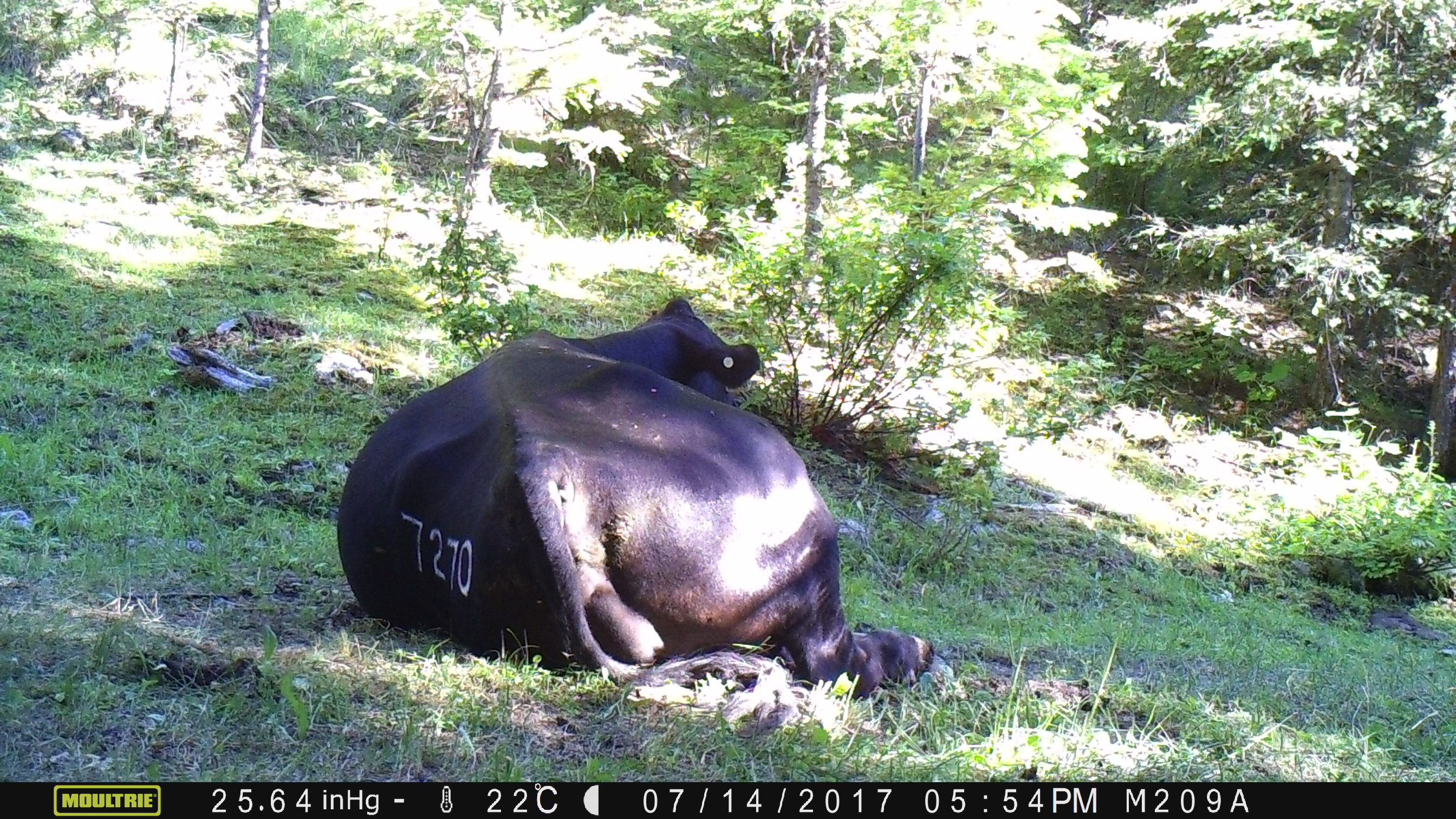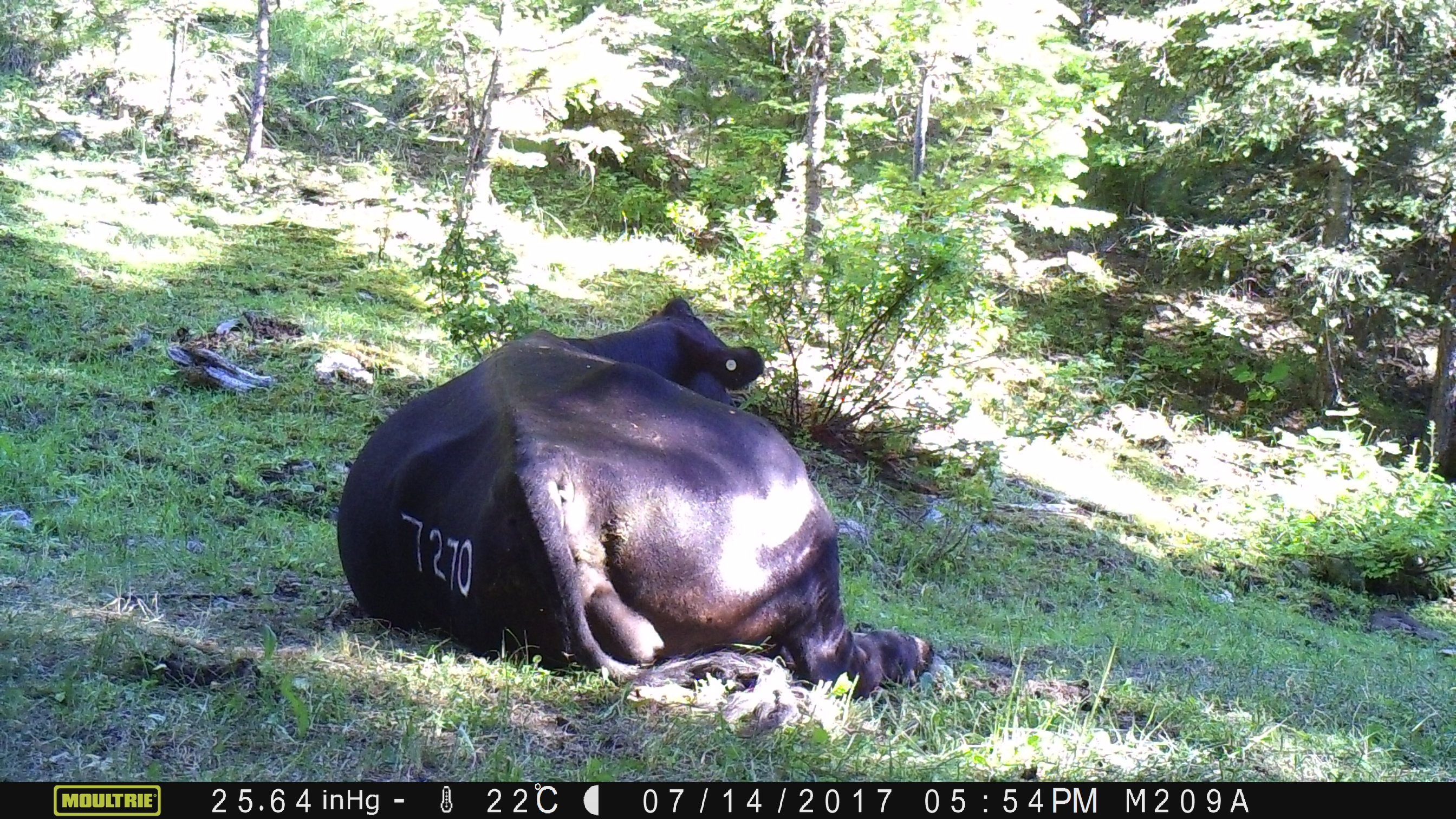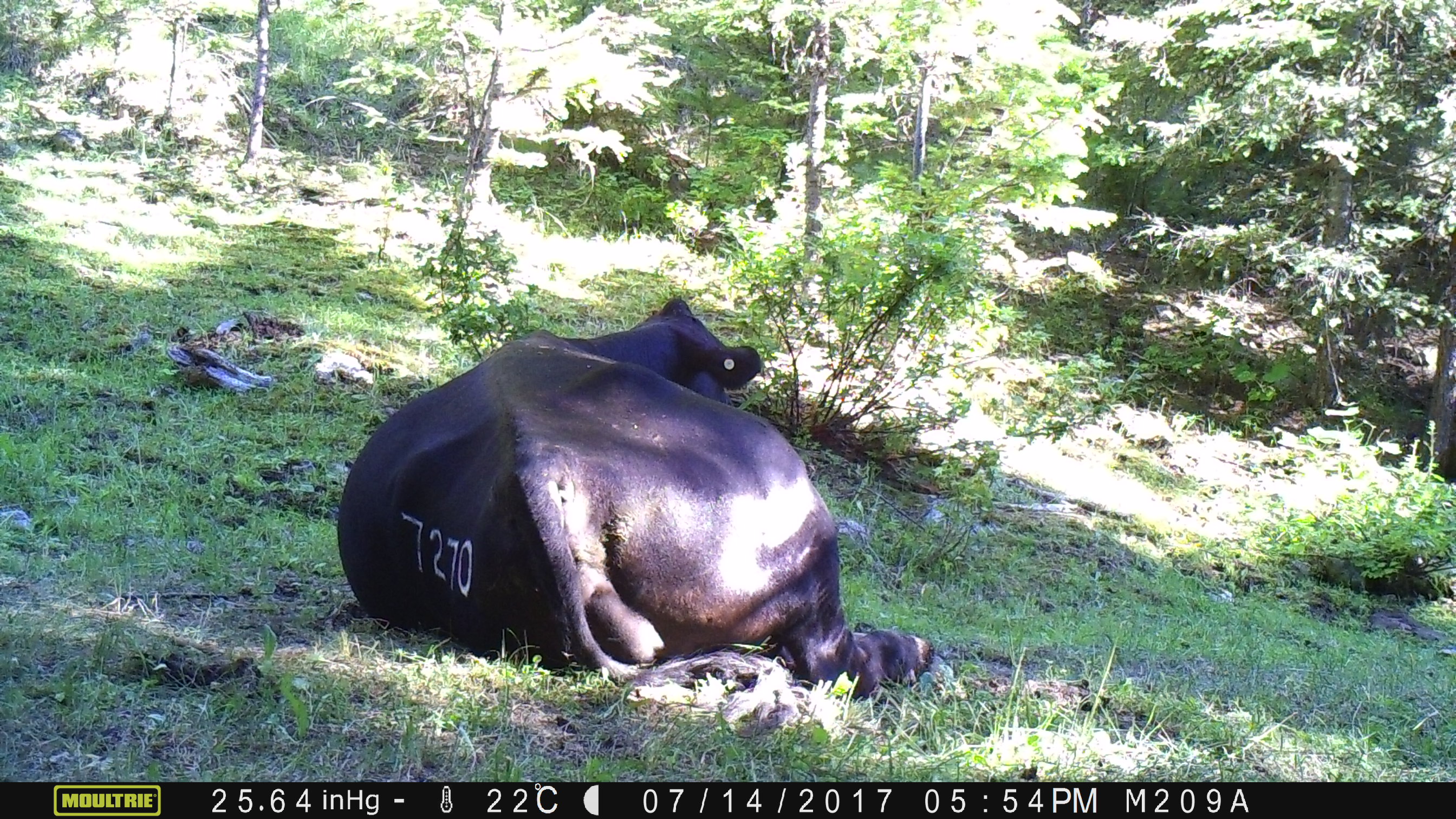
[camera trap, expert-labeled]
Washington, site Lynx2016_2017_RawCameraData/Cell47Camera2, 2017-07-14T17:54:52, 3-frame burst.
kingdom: Animalia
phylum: Chordata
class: Mammalia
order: Artiodactyla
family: Bovidae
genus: Bos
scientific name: Bos taurus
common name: domestic cattle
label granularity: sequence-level